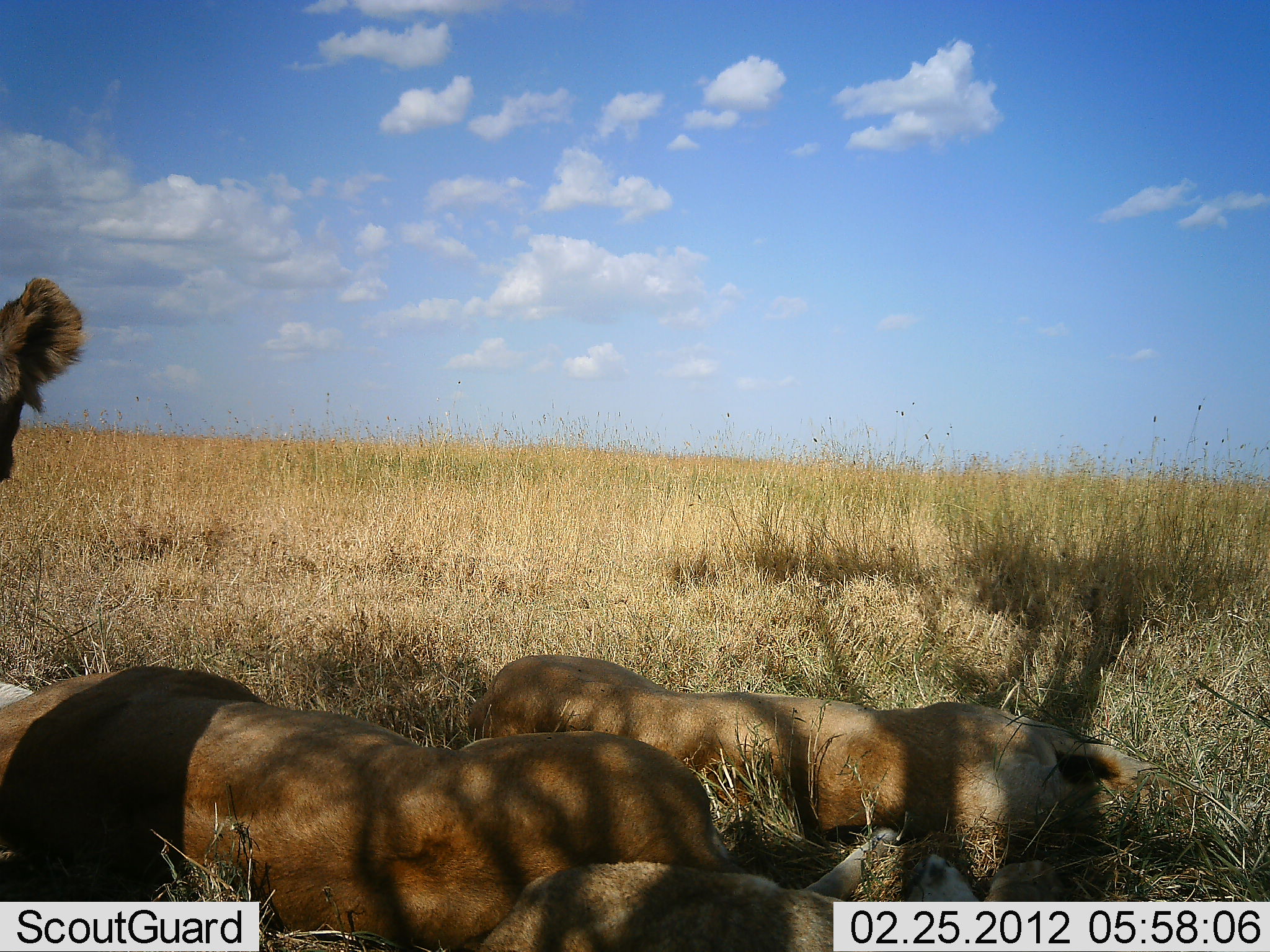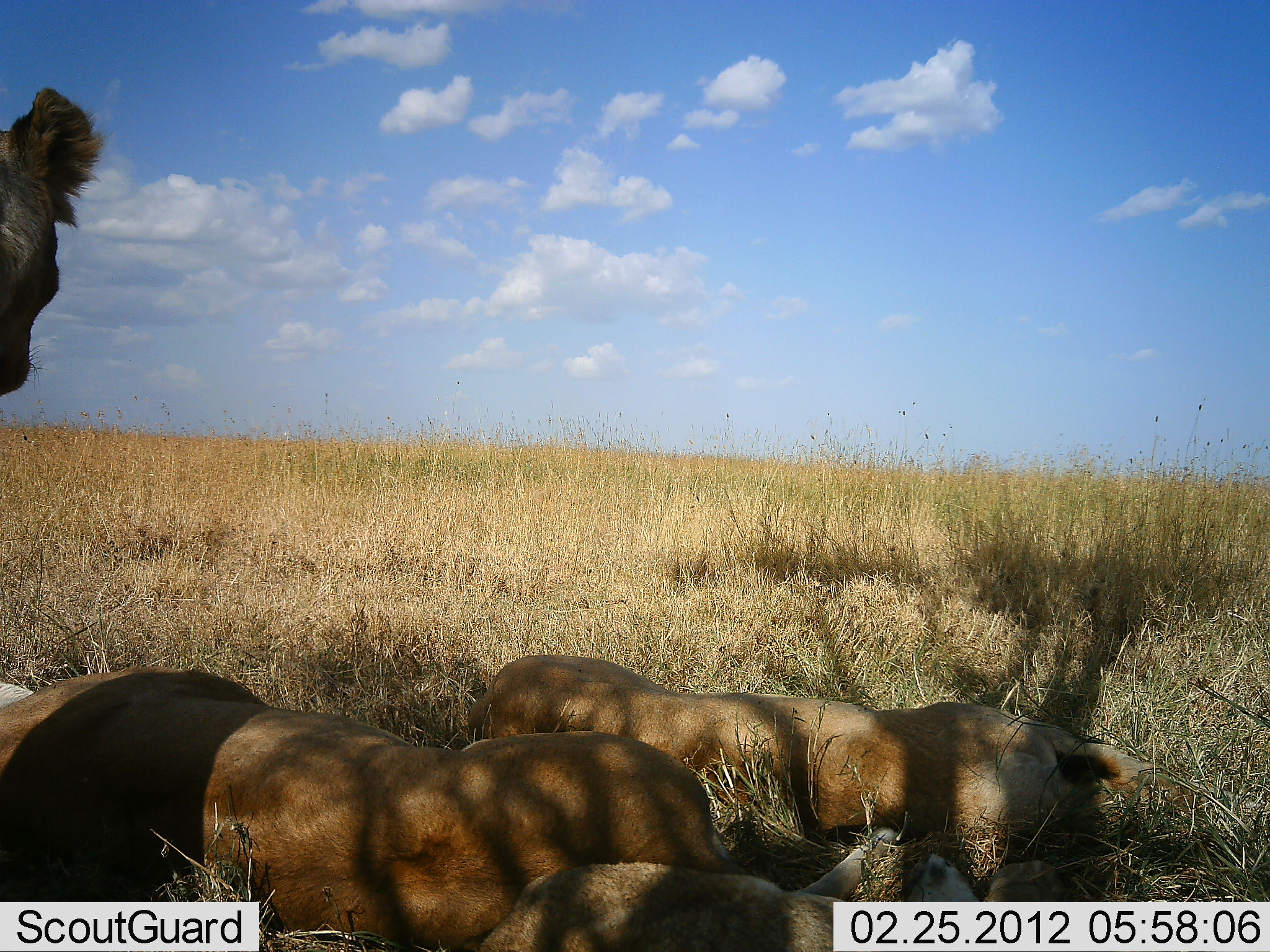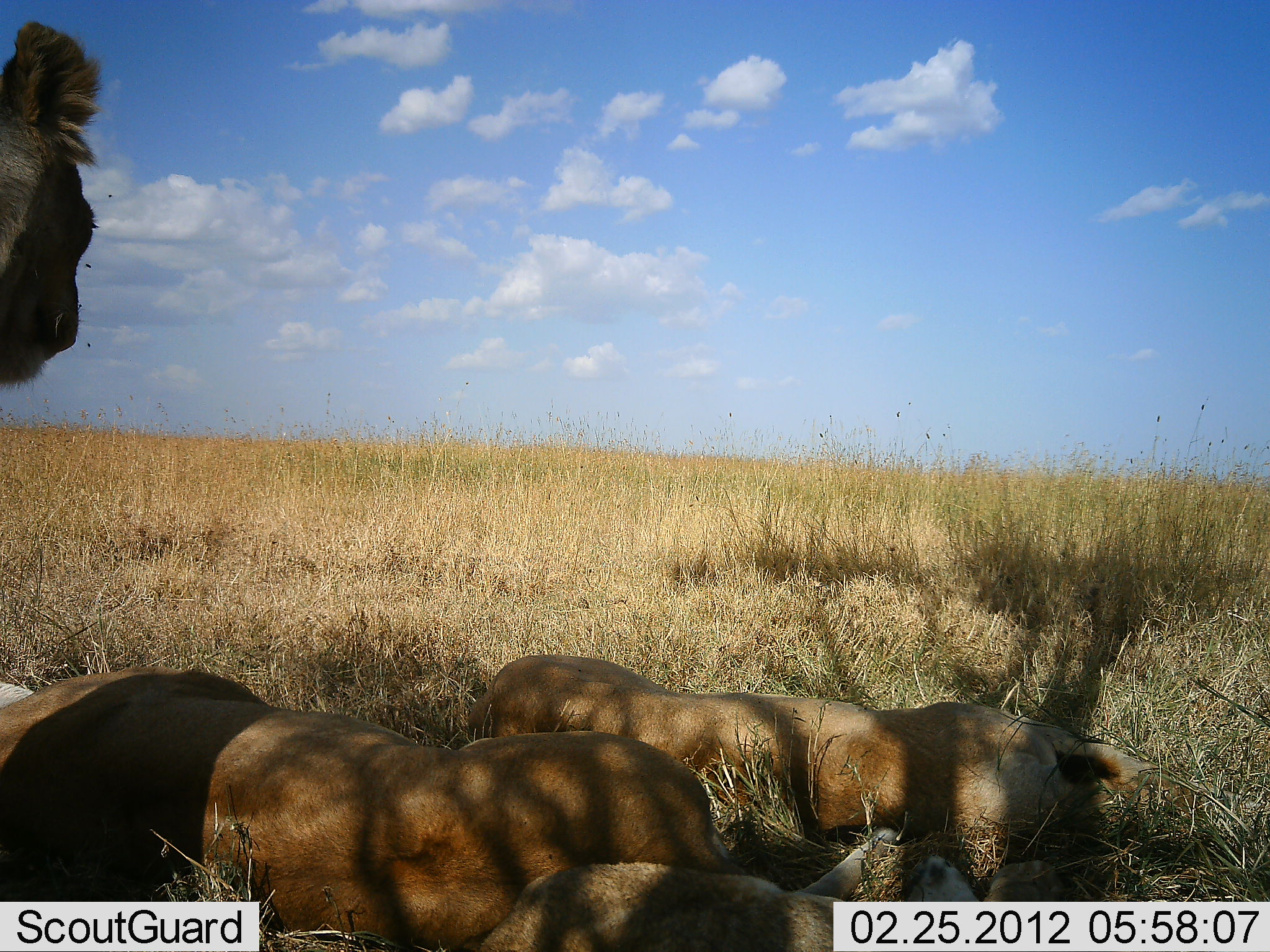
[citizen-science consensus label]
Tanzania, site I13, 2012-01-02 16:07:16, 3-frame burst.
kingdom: Animalia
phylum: Chordata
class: Mammalia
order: Carnivora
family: Felidae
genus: Panthera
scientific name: Panthera leo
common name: lion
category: lionfemale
Lionfemale (lion) (Panthera leo), count 3. Behavior (volunteer vote fractions): standing 54%, resting 100%, moving 0%, interacting 0%. Young present (vote fraction): 7%. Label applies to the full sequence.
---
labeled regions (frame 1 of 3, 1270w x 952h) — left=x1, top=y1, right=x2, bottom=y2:
animal: left=0, top=666, right=759, bottom=950; left=462, top=655, right=1141, bottom=851; left=465, top=812, right=1065, bottom=950; left=0, top=272, right=88, bottom=484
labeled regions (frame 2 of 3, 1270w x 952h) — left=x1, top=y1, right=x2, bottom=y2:
animal: left=0, top=666, right=748, bottom=950; left=463, top=655, right=1157, bottom=856; left=468, top=827, right=1059, bottom=950; left=0, top=85, right=106, bottom=399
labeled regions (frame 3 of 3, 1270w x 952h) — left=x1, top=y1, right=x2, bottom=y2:
animal: left=0, top=663, right=747, bottom=952; left=455, top=656, right=1152, bottom=839; left=470, top=827, right=1068, bottom=950; left=0, top=14, right=105, bottom=389